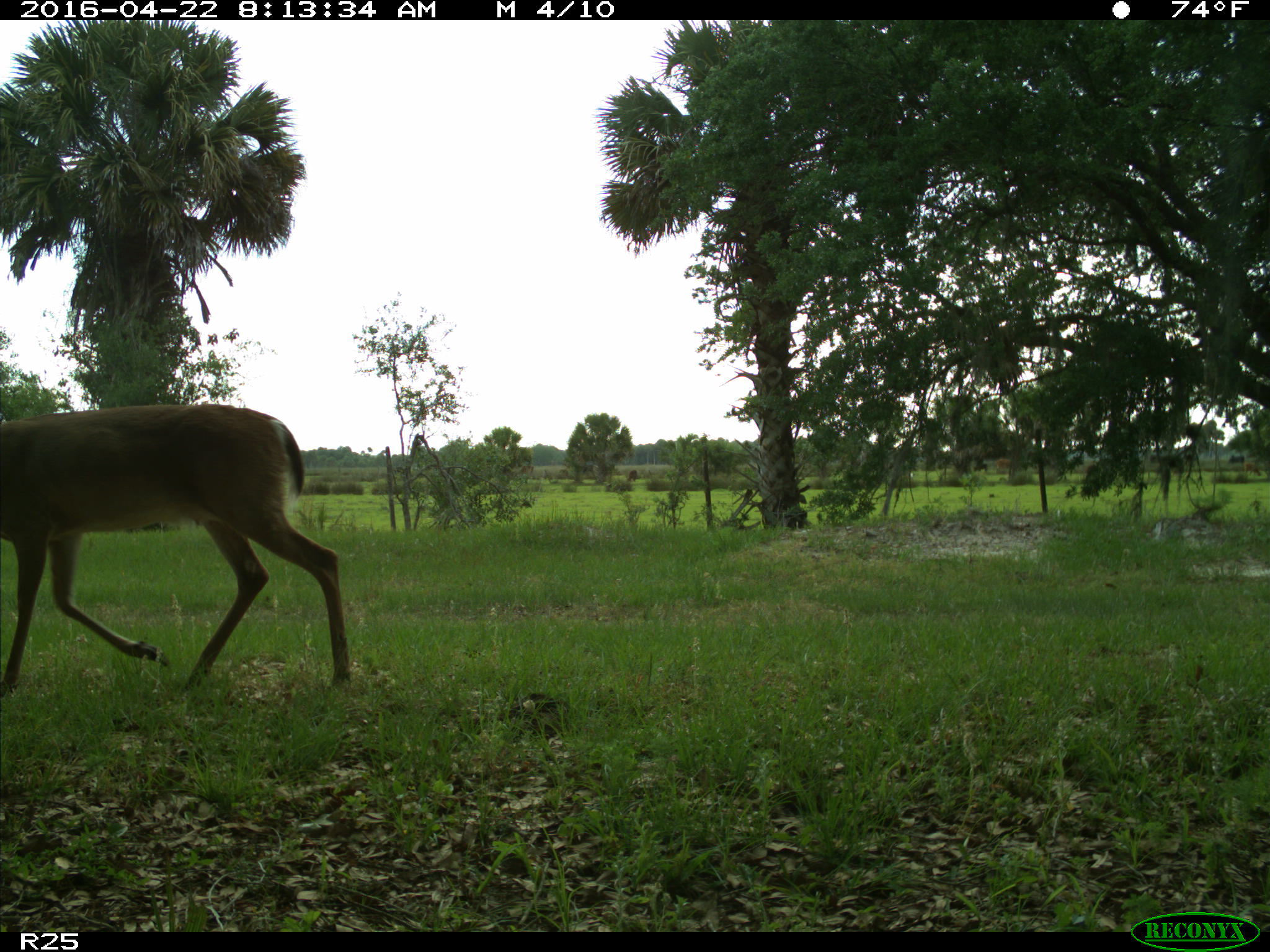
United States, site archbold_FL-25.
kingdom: Animalia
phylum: Chordata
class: Mammalia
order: Artiodactyla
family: Cervidae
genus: Odocoileus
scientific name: Odocoileus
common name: deer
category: unidentified deer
Unidentified deer (deer) (Odocoileus).